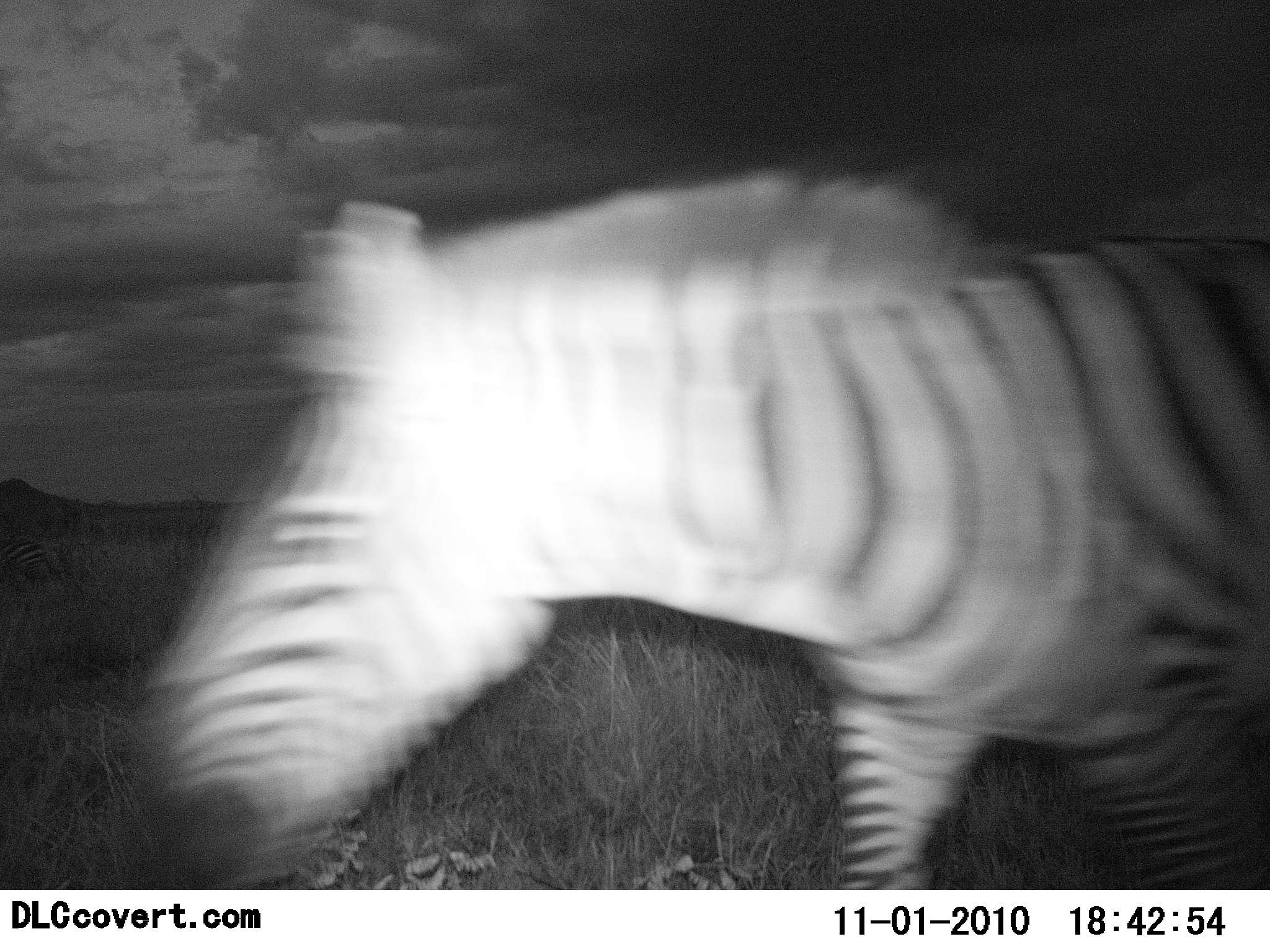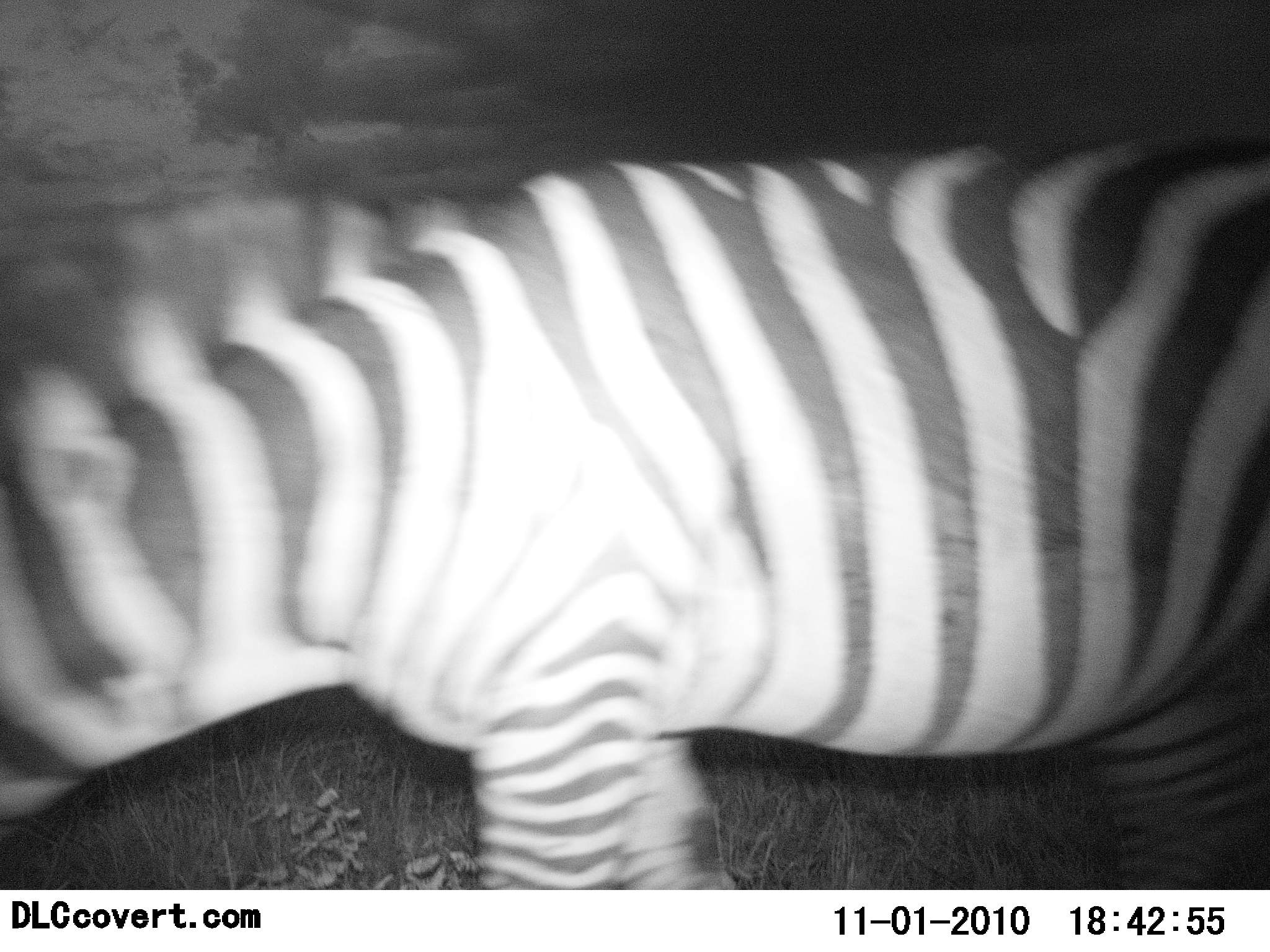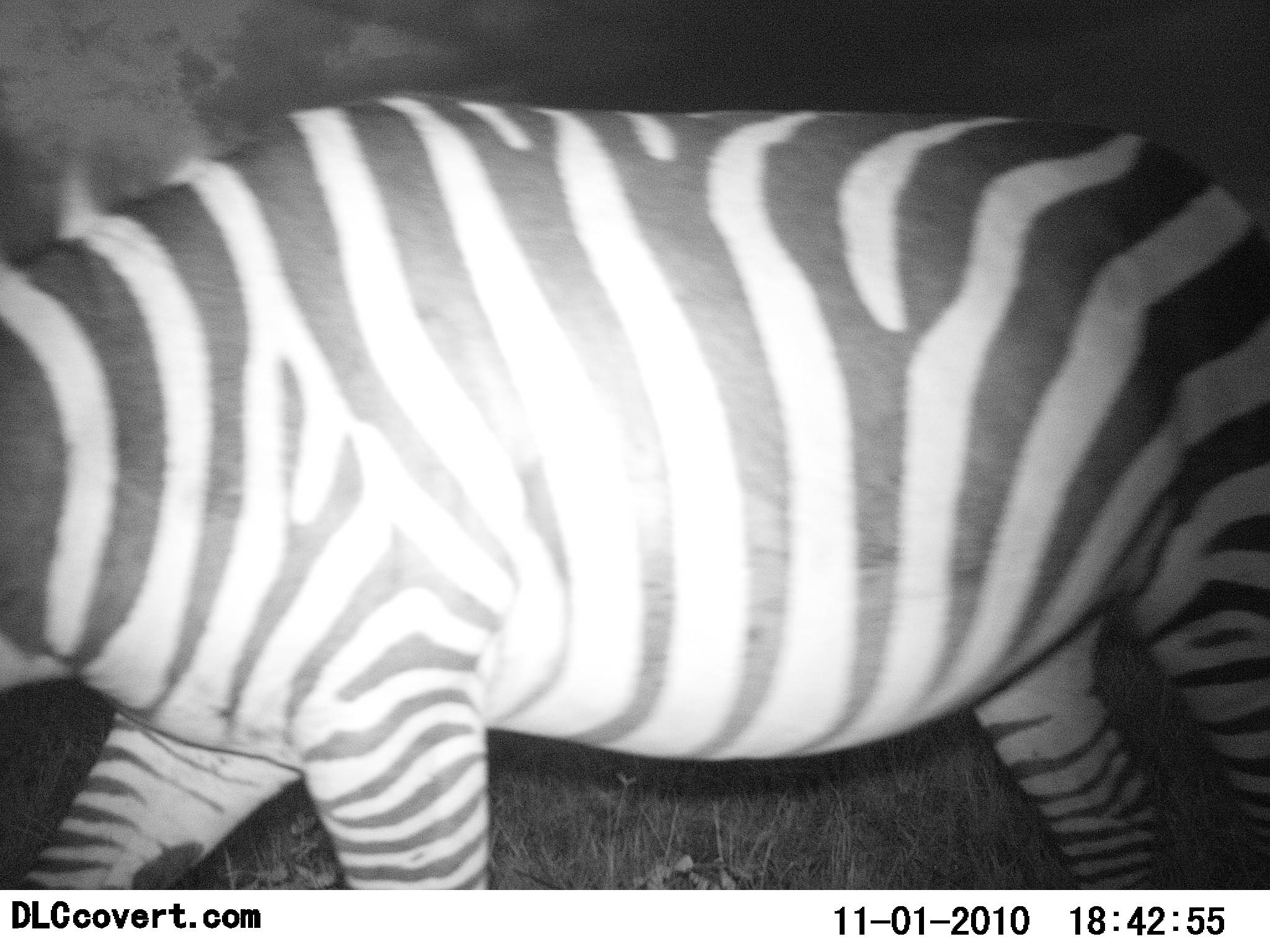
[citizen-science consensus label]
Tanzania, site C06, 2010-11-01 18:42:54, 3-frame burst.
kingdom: Animalia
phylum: Chordata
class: Mammalia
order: Perissodactyla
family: Equidae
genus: Equus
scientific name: Equus quagga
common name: plains zebra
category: zebra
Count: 1.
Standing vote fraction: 18%.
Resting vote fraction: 0%.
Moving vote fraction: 82%.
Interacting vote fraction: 0%.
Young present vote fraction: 0%.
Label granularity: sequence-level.